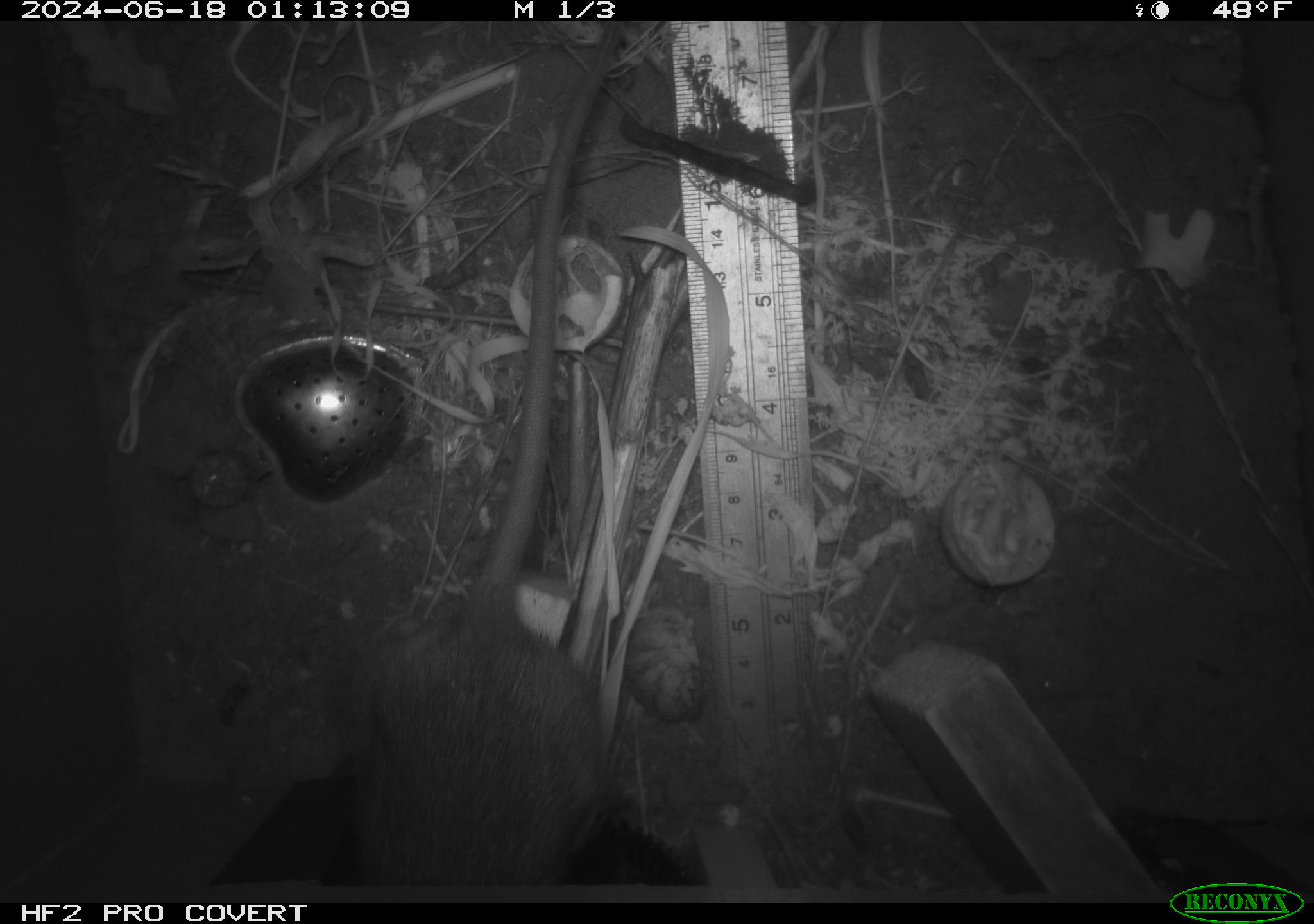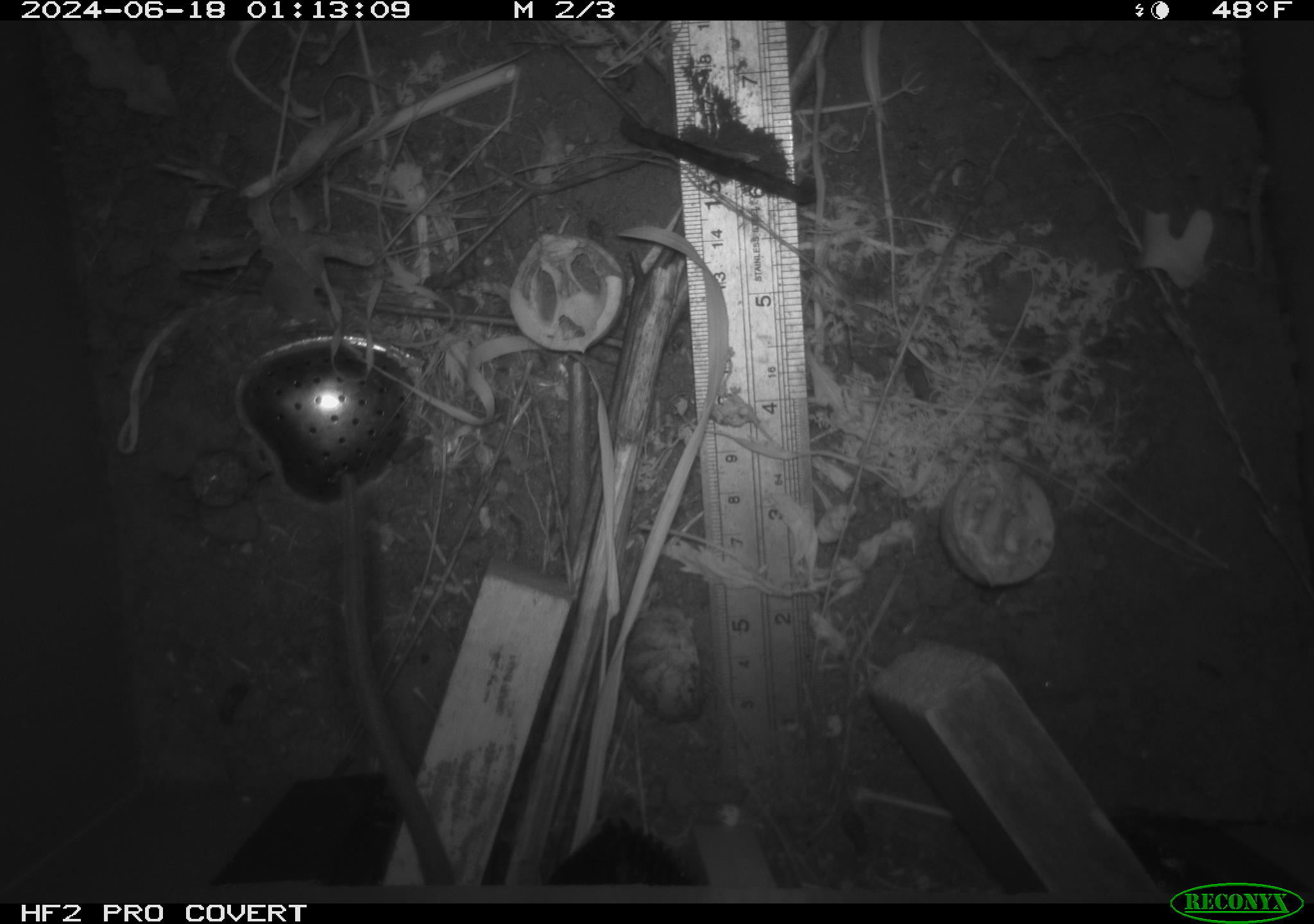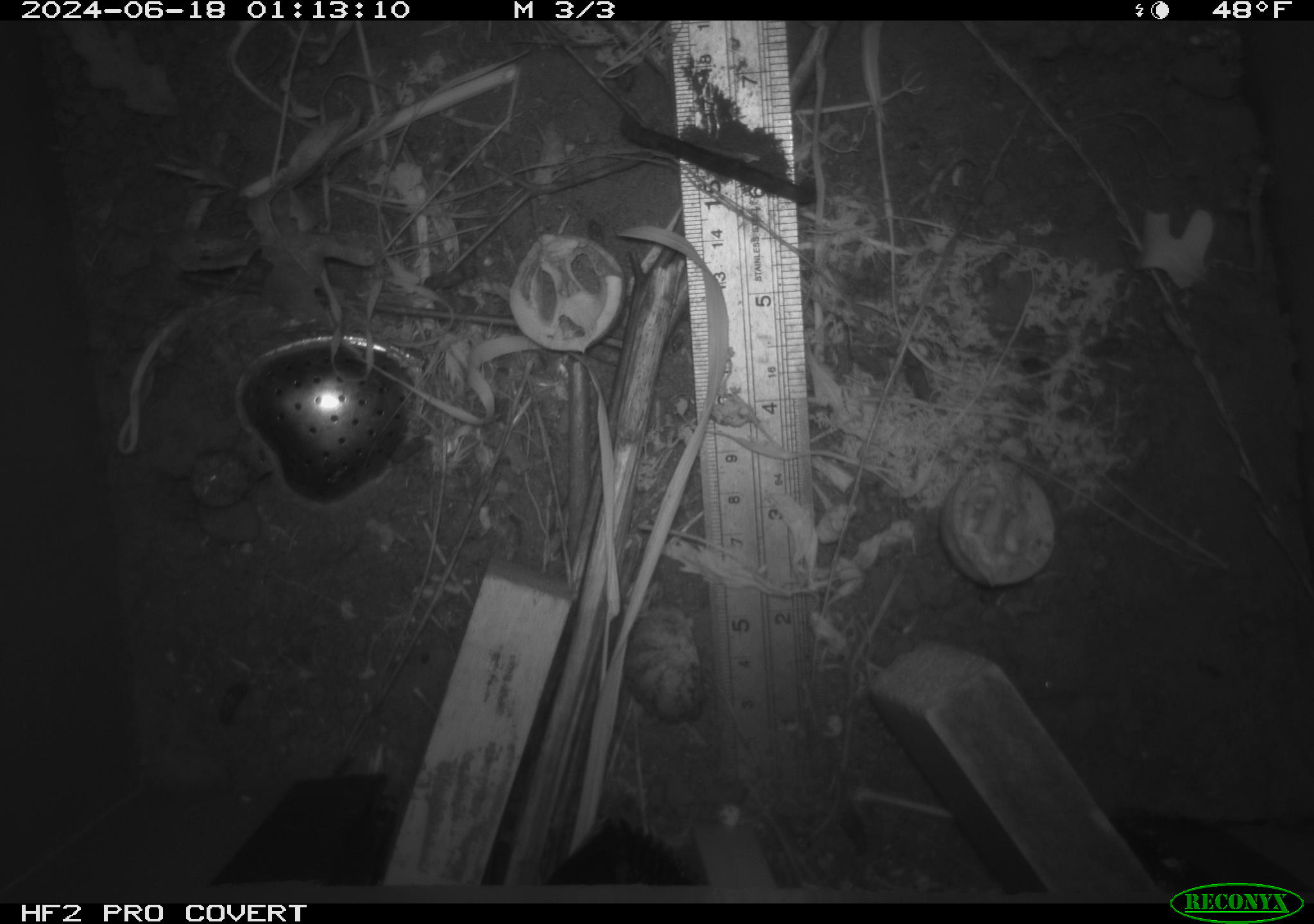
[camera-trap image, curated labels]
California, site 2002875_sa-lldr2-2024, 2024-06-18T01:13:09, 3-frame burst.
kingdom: Animalia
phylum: Chordata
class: Mammalia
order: Rodentia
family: Muridae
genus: Rattus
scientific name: Rattus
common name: rat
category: rattus species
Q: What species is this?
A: Rattus species (rat) (Rattus).